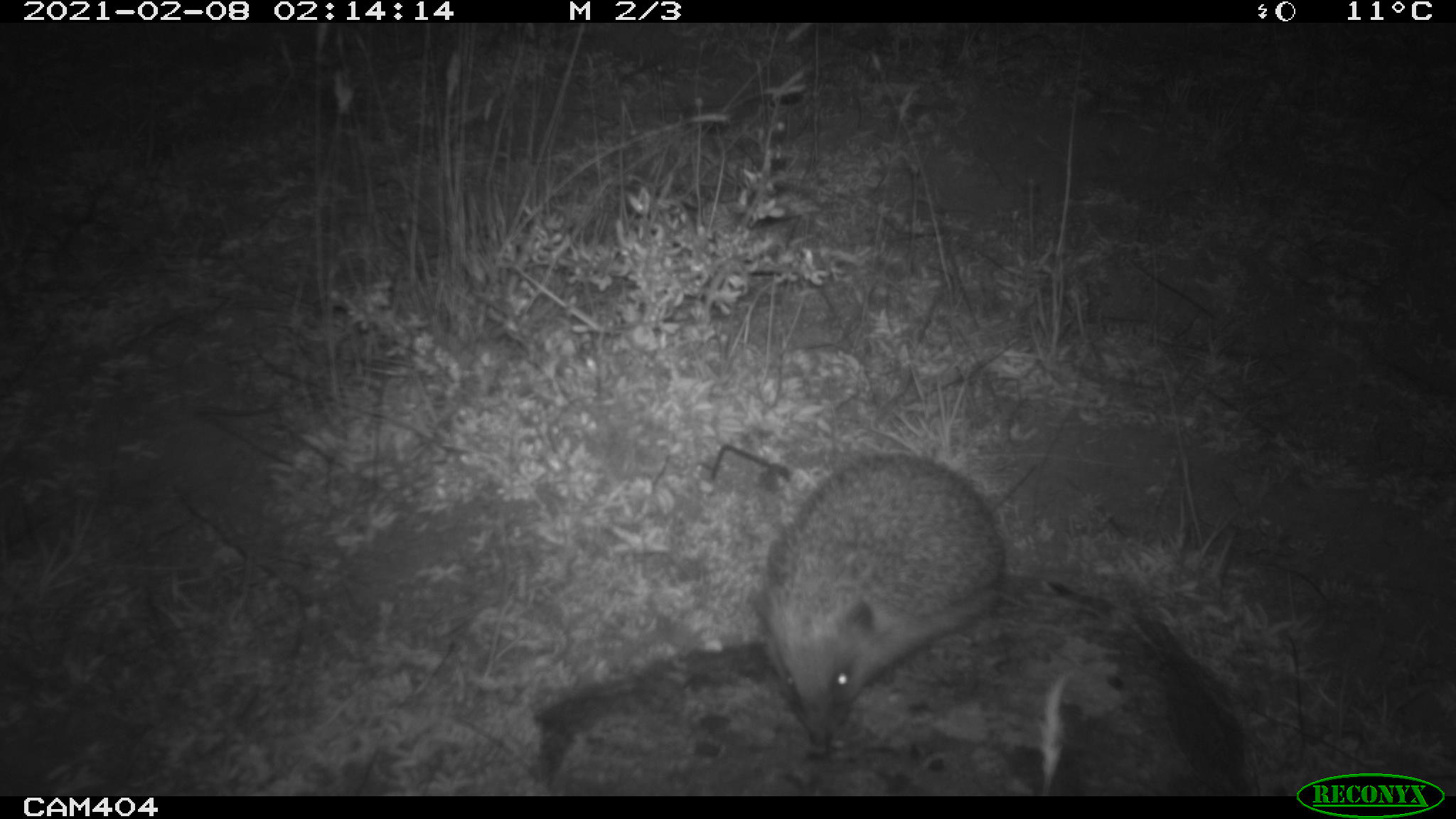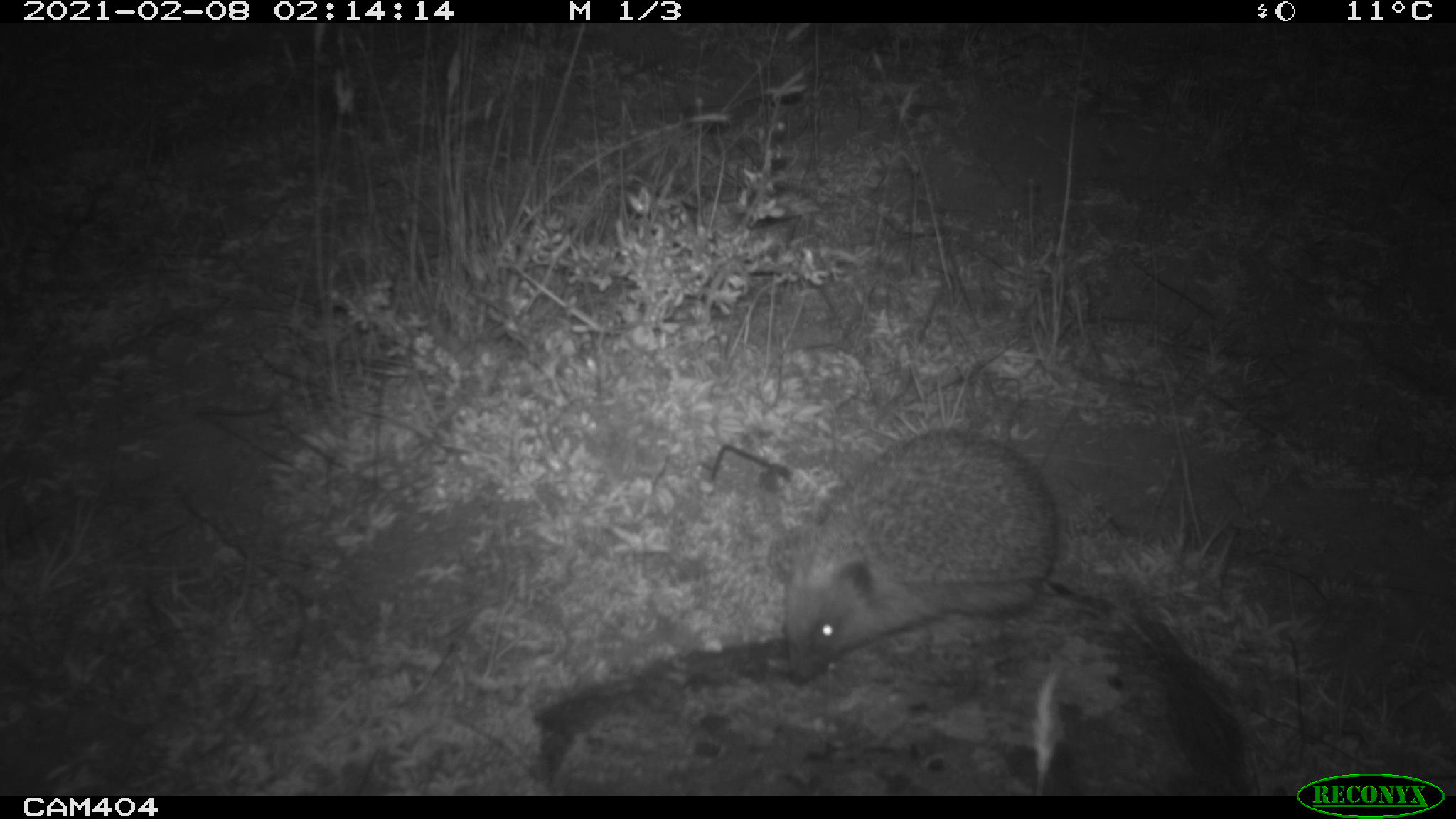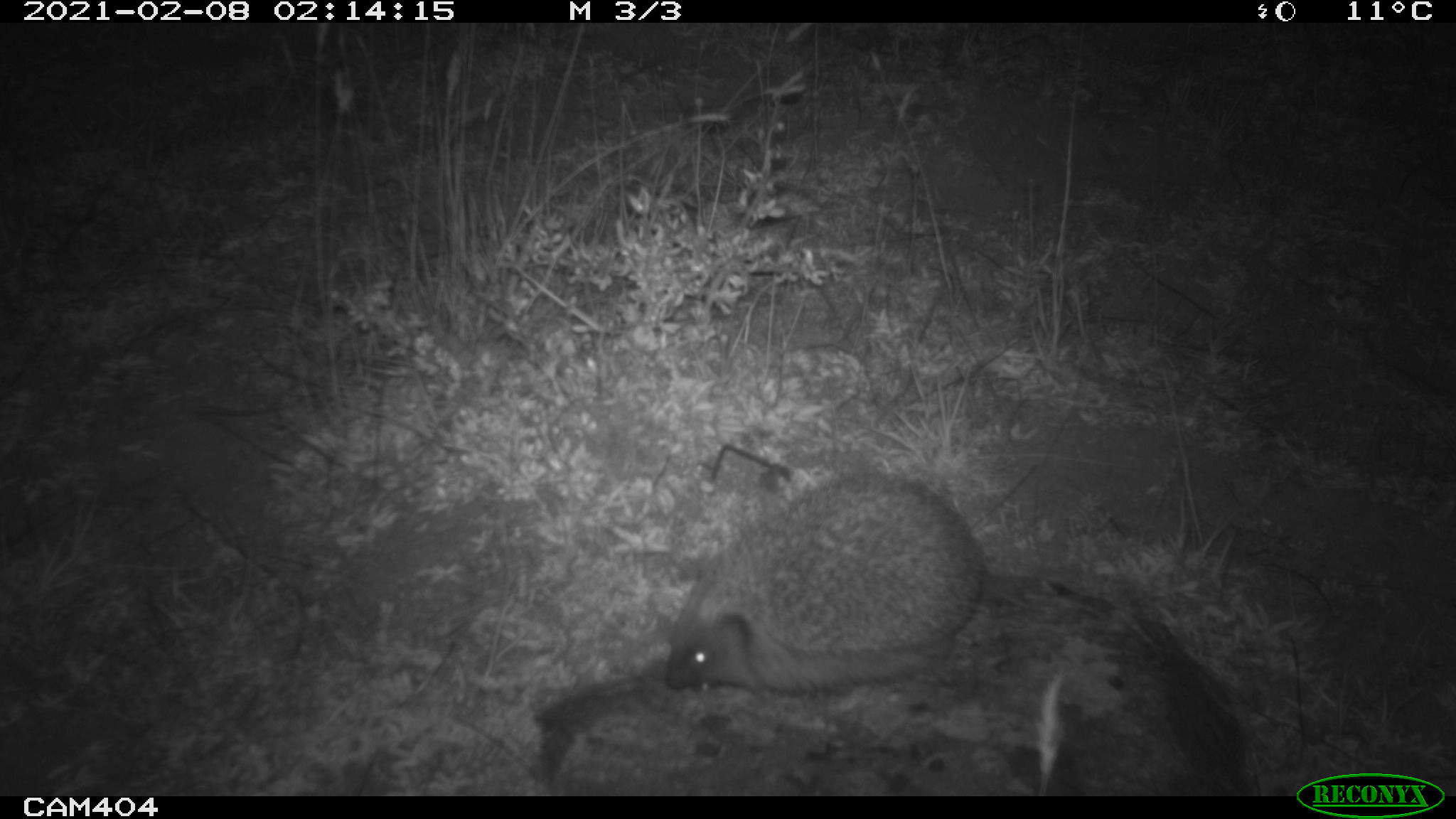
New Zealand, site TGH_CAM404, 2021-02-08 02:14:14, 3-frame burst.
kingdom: Animalia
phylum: Chordata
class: Mammalia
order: Eulipotyphla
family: Erinaceidae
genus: Erinaceus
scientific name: Erinaceus europaeus europaeus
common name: european hedgehog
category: hedgehog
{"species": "hedgehog (european hedgehog) (Erinaceus europaeus europaeus)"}